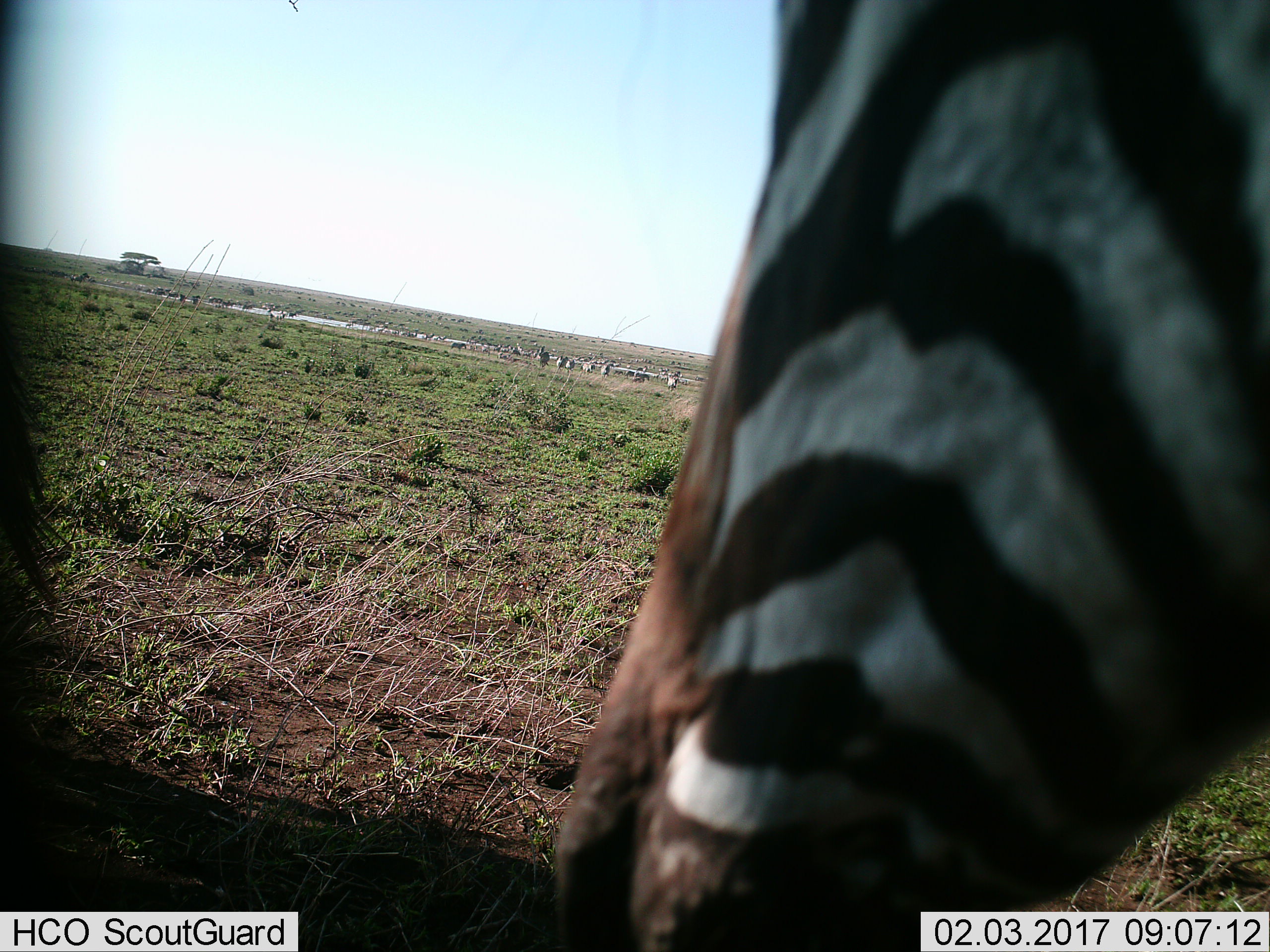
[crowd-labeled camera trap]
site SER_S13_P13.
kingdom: Animalia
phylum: Chordata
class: Mammalia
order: Perissodactyla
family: Equidae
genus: Equus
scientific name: Equus quagga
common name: plains zebra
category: zebraplains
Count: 1.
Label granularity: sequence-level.